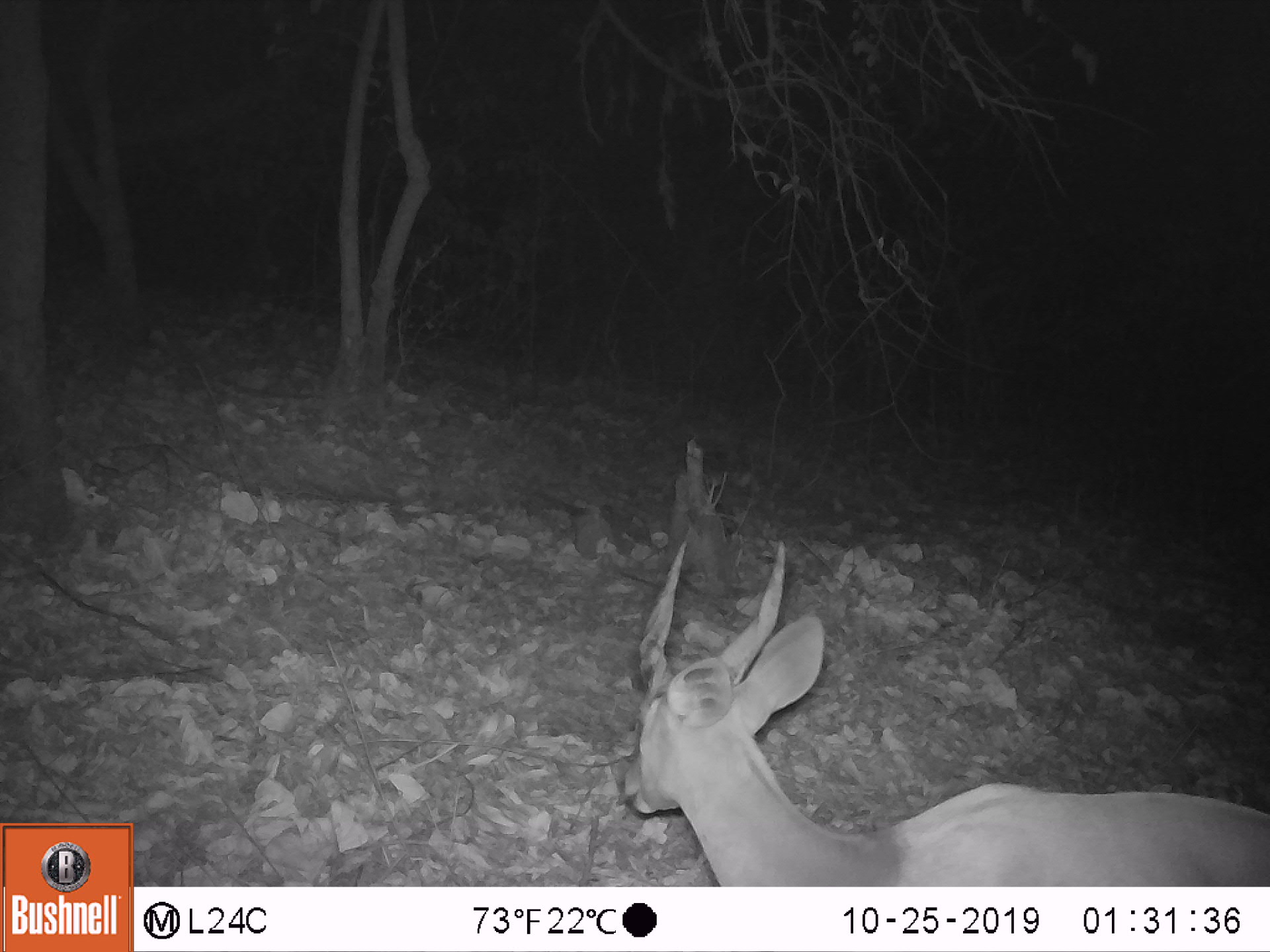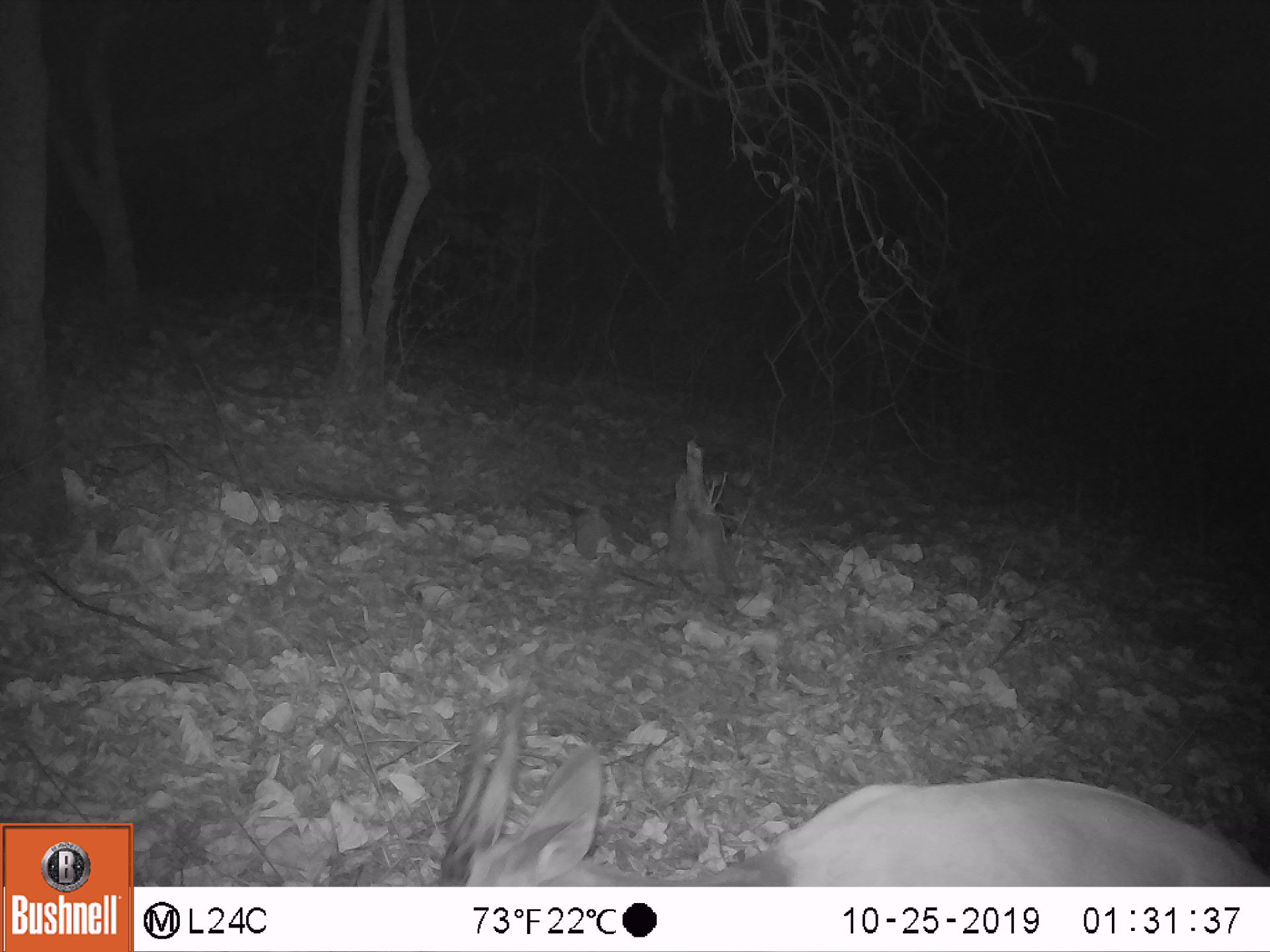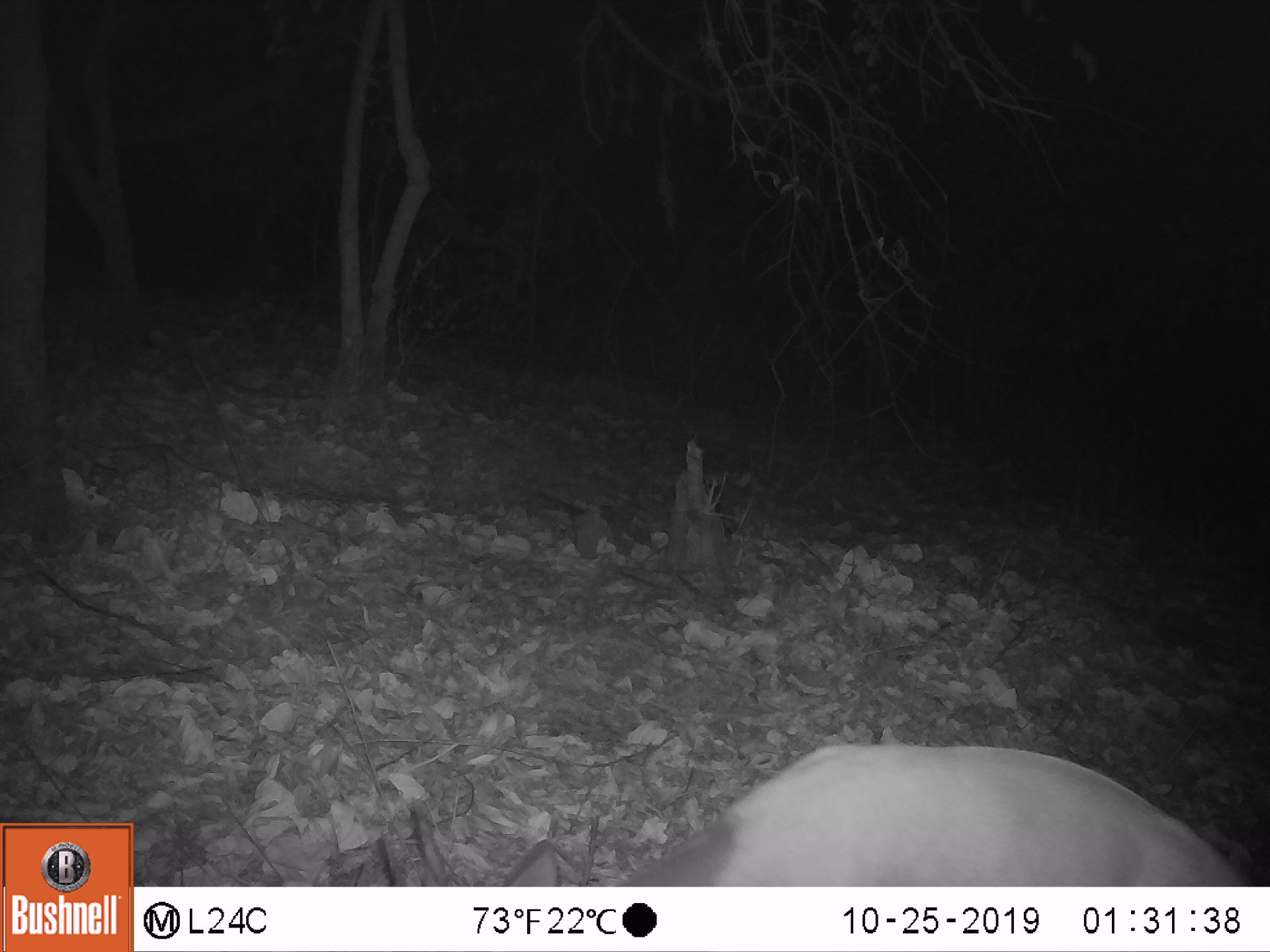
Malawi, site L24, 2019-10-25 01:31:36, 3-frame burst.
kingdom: Animalia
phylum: Chordata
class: Mammalia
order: Artiodactyla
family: Bovidae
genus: Tragelaphus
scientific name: Tragelaphus sylvaticus sylvaticus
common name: cape bushbuck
Cape bushbuck (Tragelaphus sylvaticus sylvaticus), count 1.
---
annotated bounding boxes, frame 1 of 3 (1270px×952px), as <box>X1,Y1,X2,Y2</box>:
cape bushbuck: <box>611,529,1262,880</box>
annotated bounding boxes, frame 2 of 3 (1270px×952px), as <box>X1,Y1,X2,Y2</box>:
cape bushbuck: <box>417,728,1268,885</box>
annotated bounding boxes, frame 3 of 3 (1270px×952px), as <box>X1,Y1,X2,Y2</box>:
cape bushbuck: <box>372,735,1241,882</box>